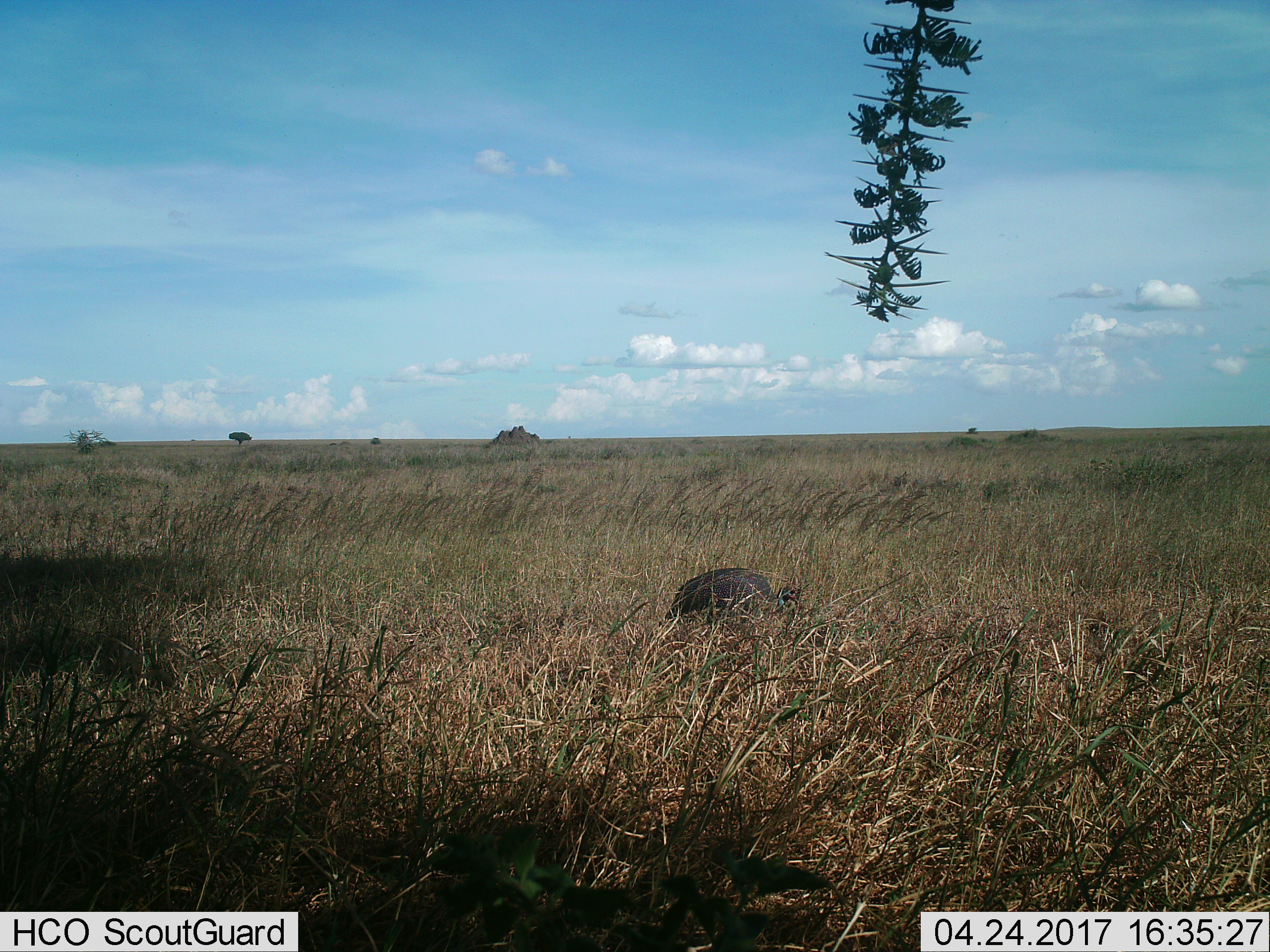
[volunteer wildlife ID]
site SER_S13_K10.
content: unidentified animal